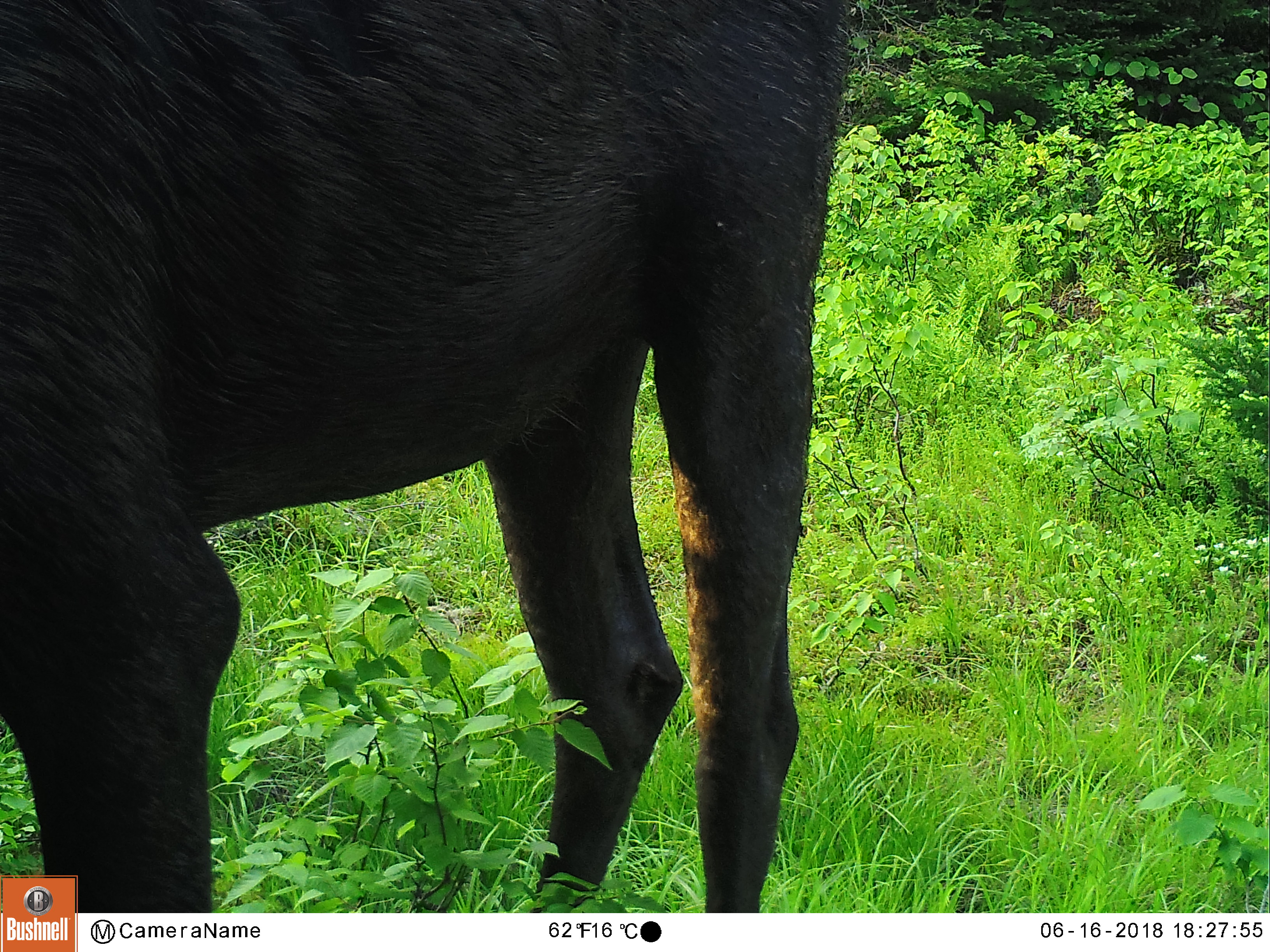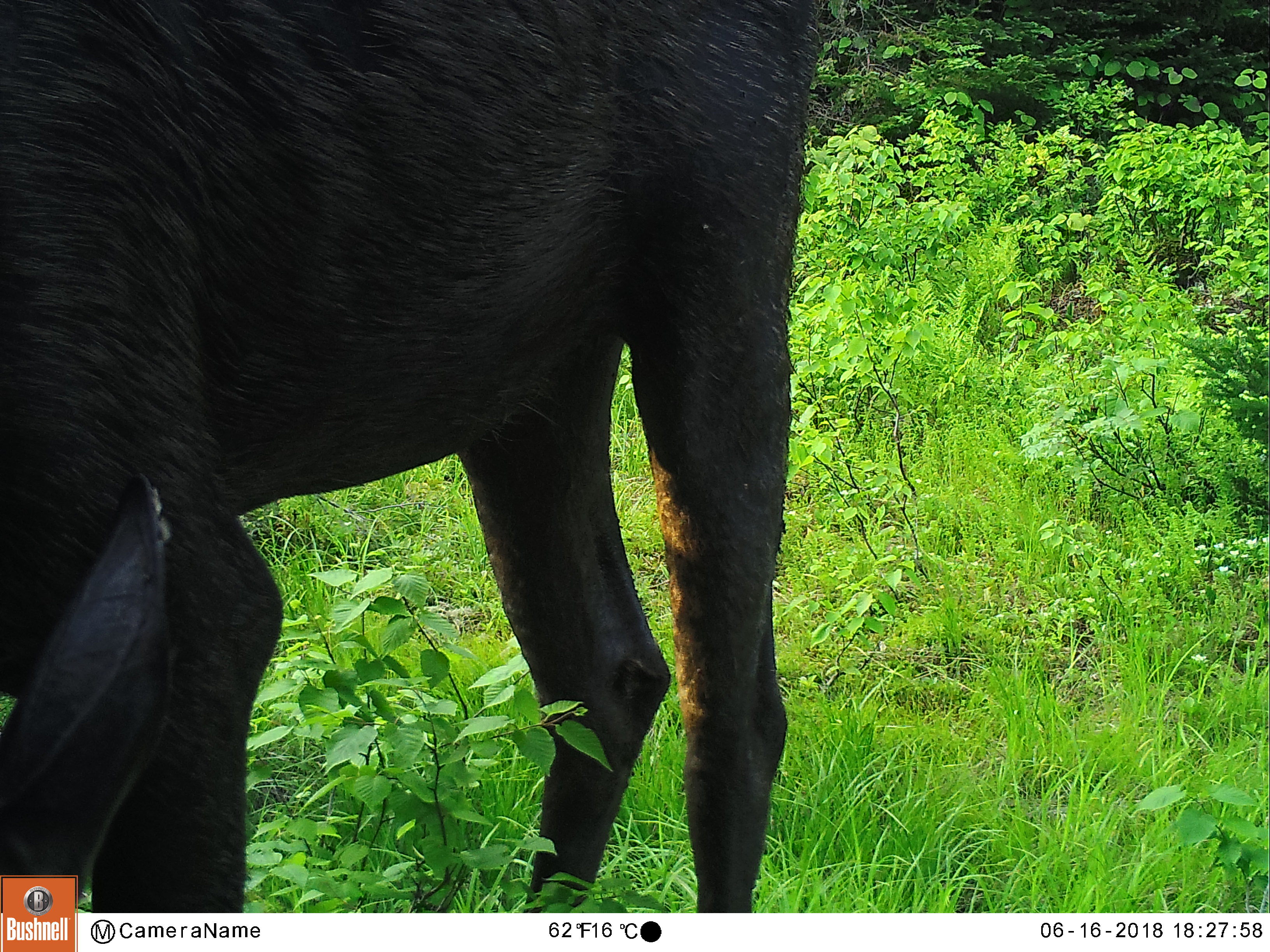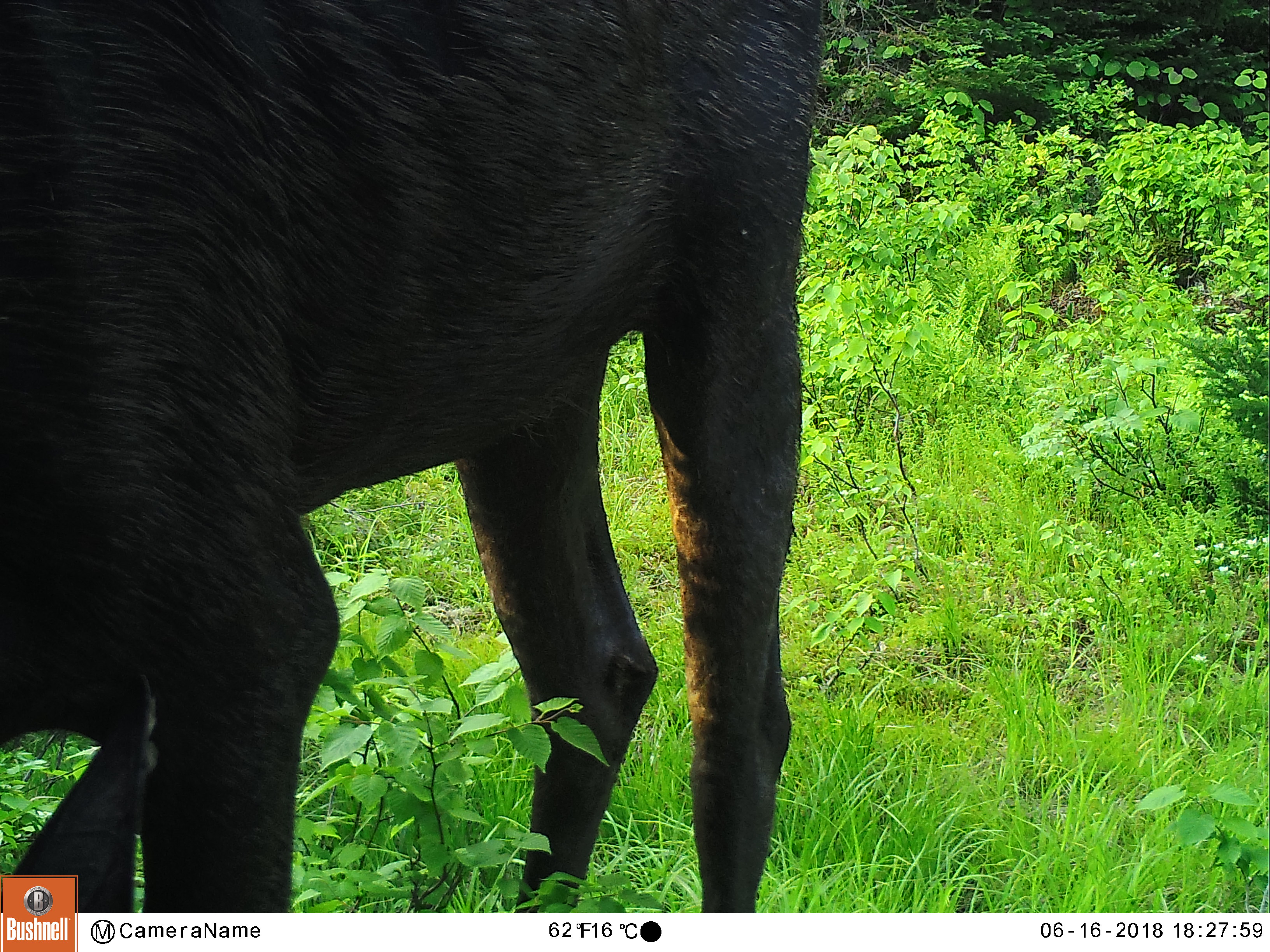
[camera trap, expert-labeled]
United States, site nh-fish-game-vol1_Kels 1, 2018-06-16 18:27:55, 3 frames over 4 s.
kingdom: Animalia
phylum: Chordata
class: Mammalia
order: Artiodactyla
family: Cervidae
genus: Alces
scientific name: Alces alces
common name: moose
Moose (Alces alces).